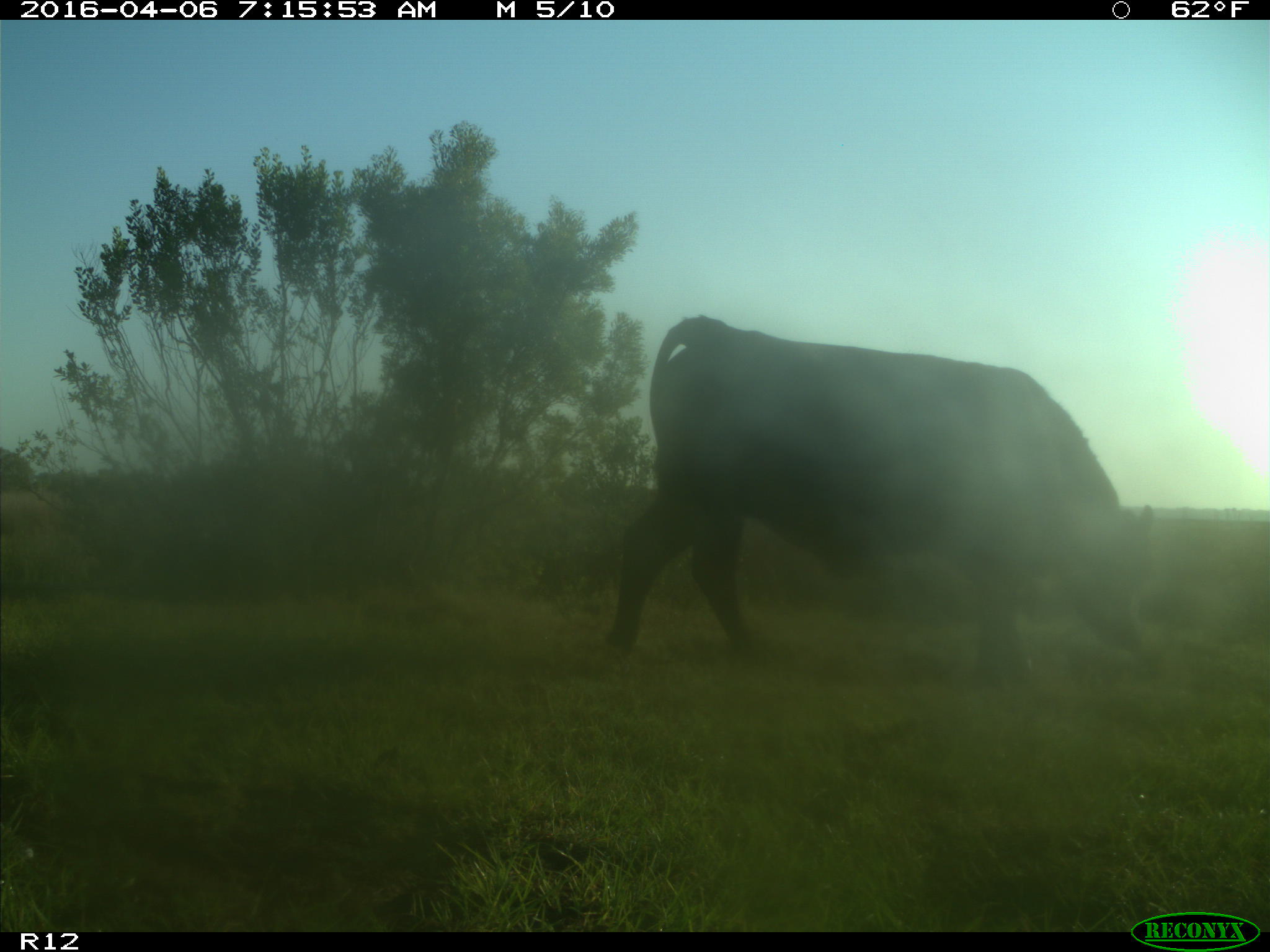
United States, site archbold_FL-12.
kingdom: Animalia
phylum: Chordata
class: Mammalia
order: Artiodactyla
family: Bovidae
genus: Bos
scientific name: Bos taurus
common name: domestic cow